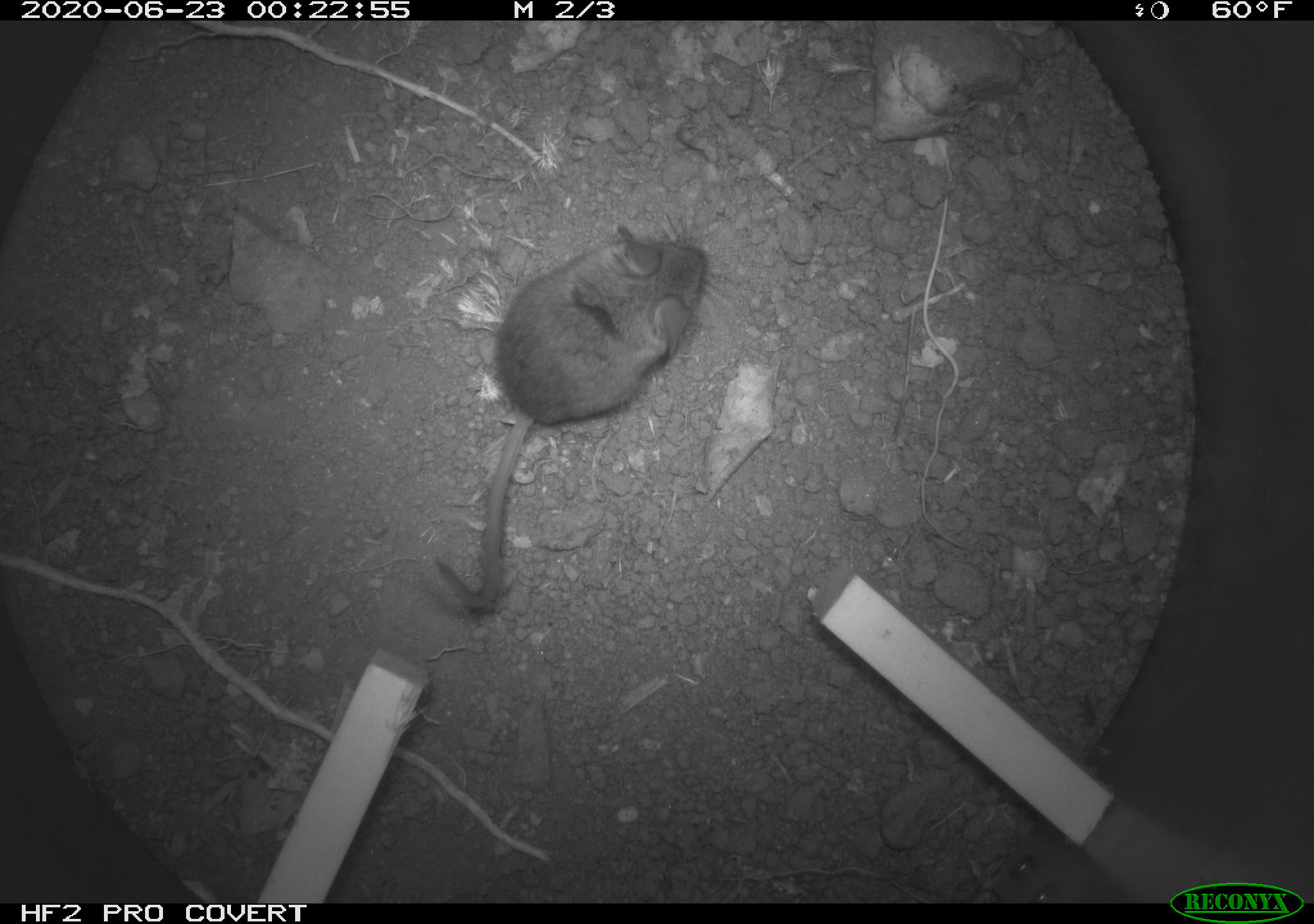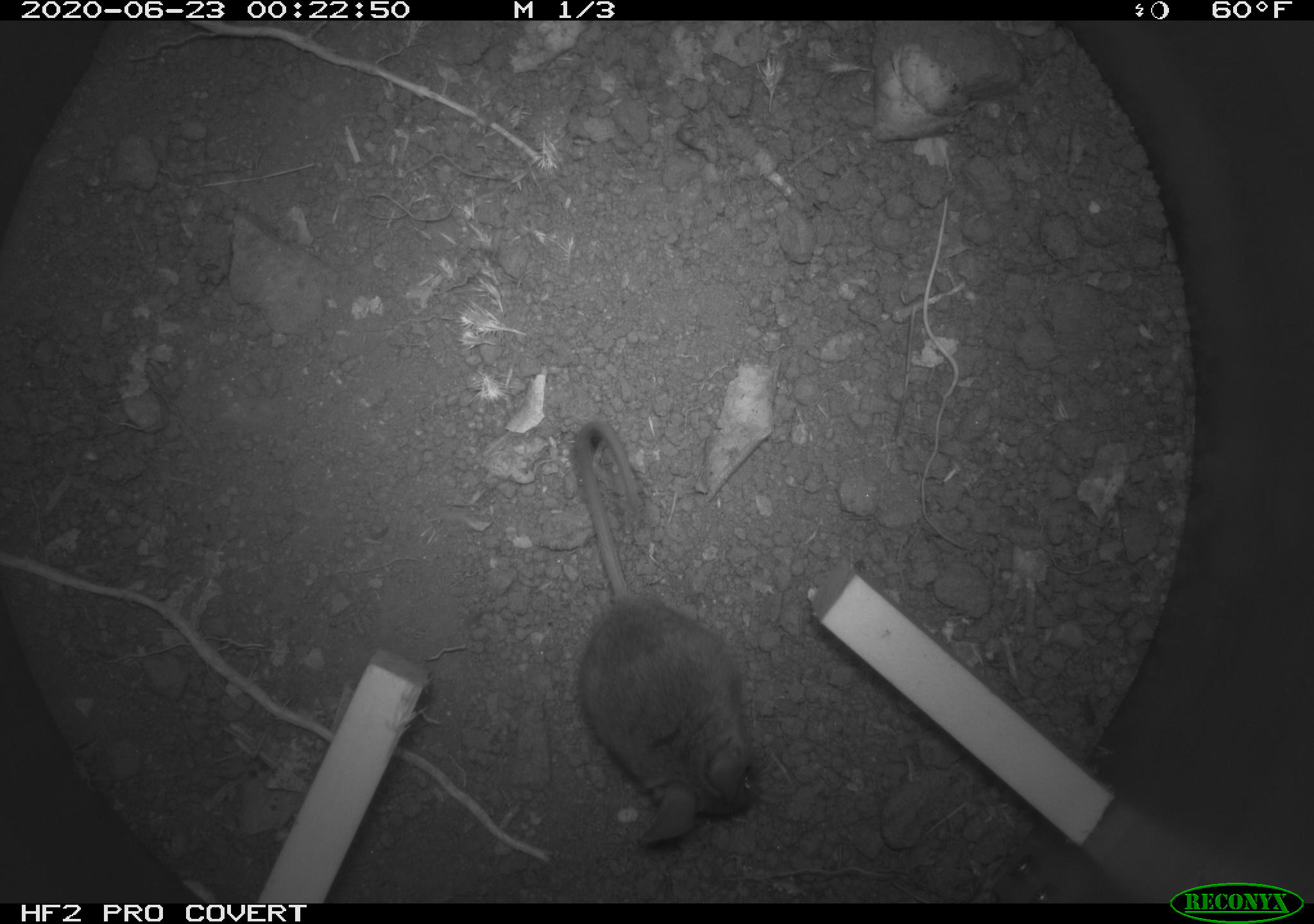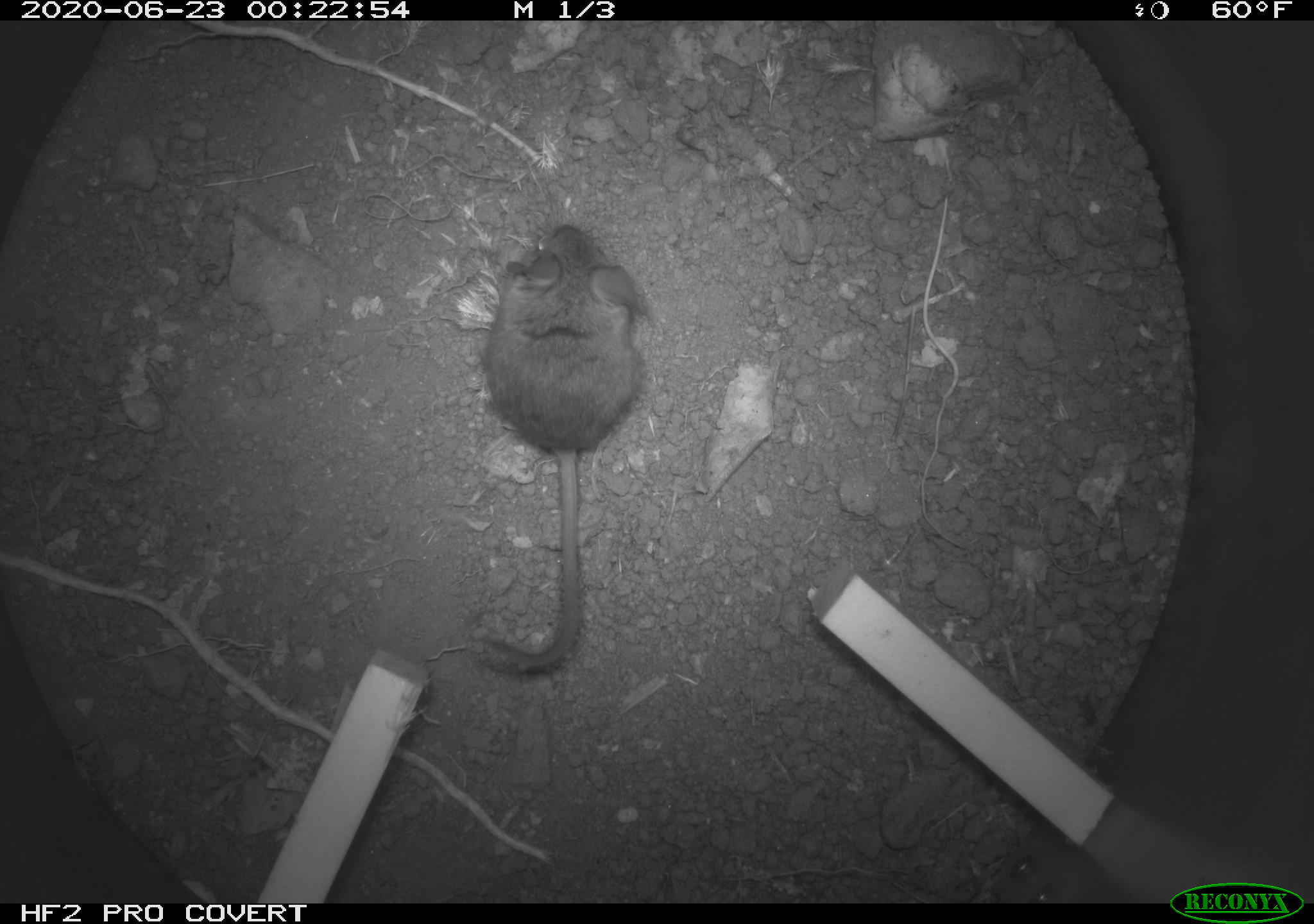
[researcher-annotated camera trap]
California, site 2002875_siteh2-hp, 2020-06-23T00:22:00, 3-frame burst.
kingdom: Animalia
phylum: Chordata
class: Mammalia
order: Rodentia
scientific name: Rodentia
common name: rodent